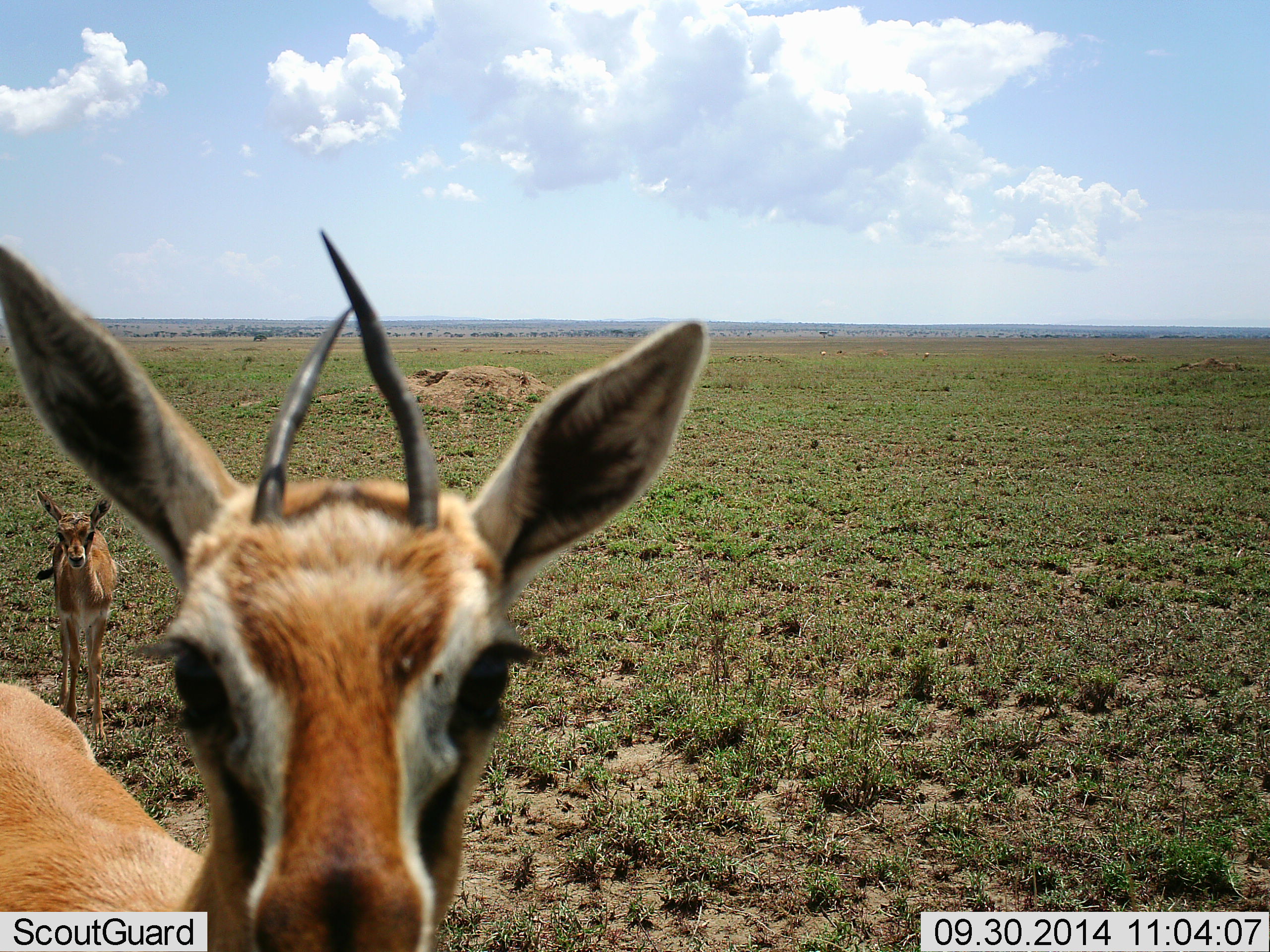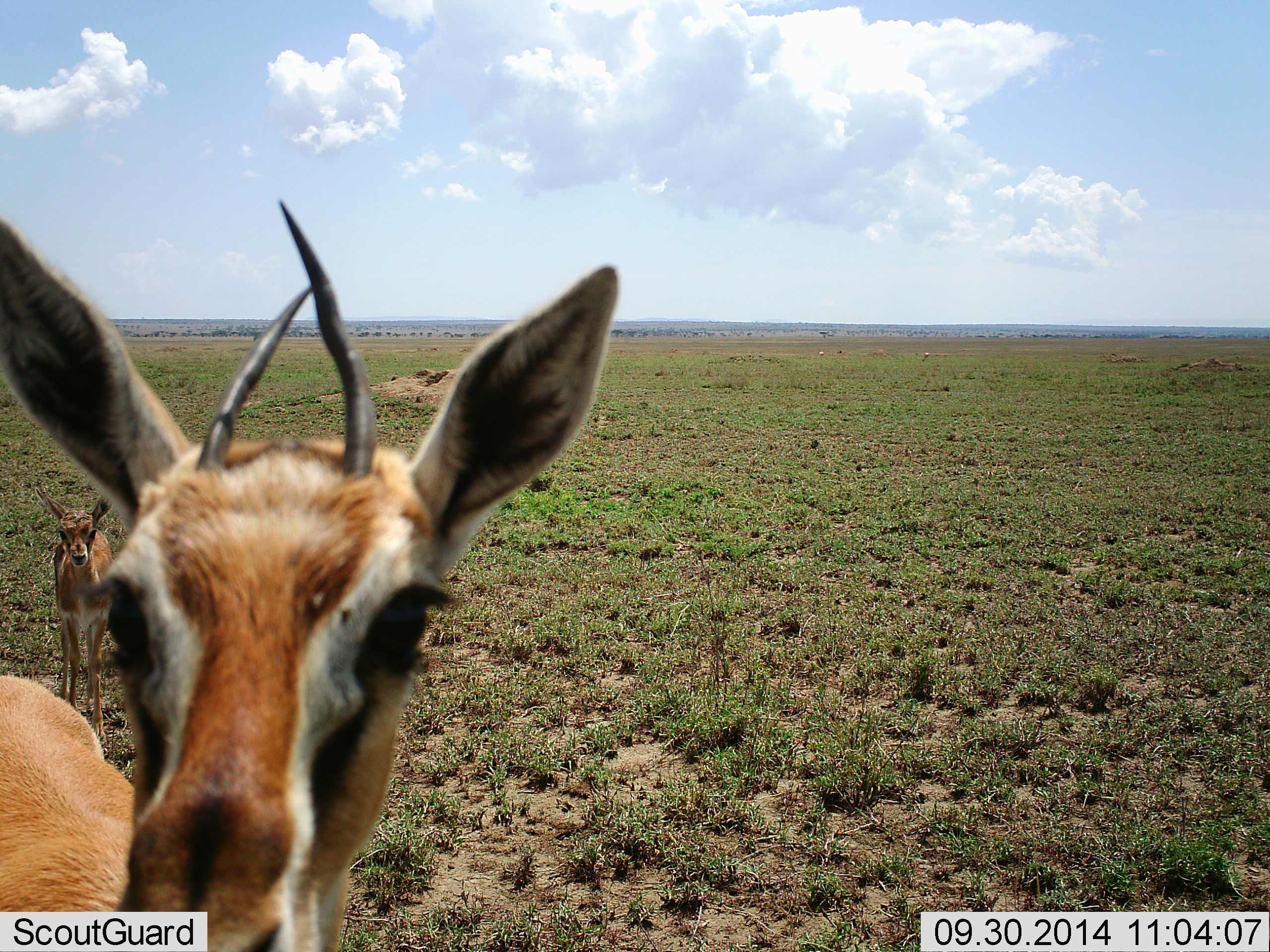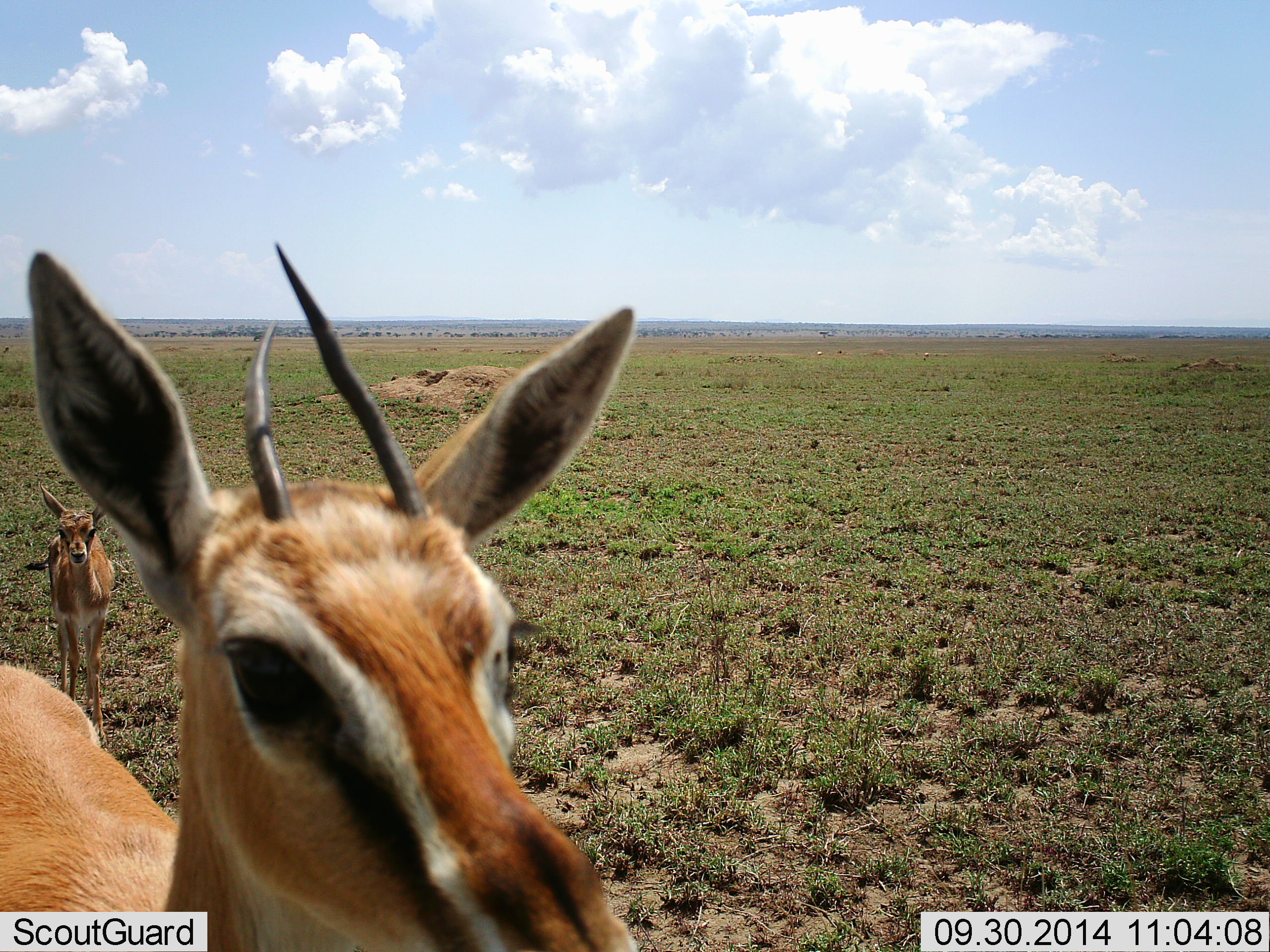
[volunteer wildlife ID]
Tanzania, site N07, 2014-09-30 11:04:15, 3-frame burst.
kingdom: Animalia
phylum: Chordata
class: Mammalia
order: Artiodactyla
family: Bovidae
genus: Eudorcas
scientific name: Eudorcas thomsonii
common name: thomson's gazelle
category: gazellethomsons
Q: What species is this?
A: Gazellethomsons (thomson's gazelle) (Eudorcas thomsonii).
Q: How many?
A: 2.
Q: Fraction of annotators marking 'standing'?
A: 100%.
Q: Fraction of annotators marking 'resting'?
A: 0%.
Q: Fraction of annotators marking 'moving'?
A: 0%.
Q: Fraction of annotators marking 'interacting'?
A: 20%.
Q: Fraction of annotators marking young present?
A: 50%.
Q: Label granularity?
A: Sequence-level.